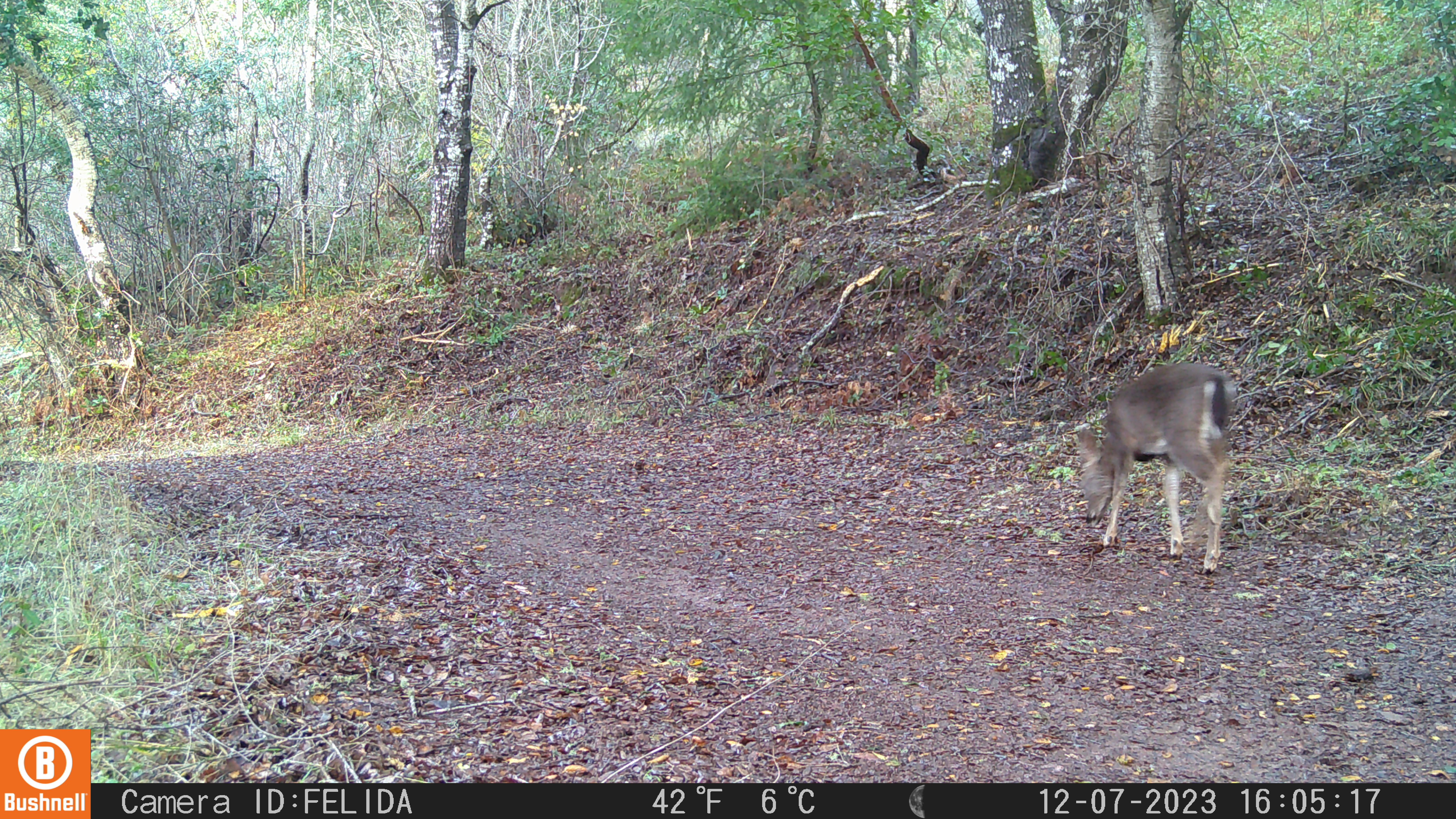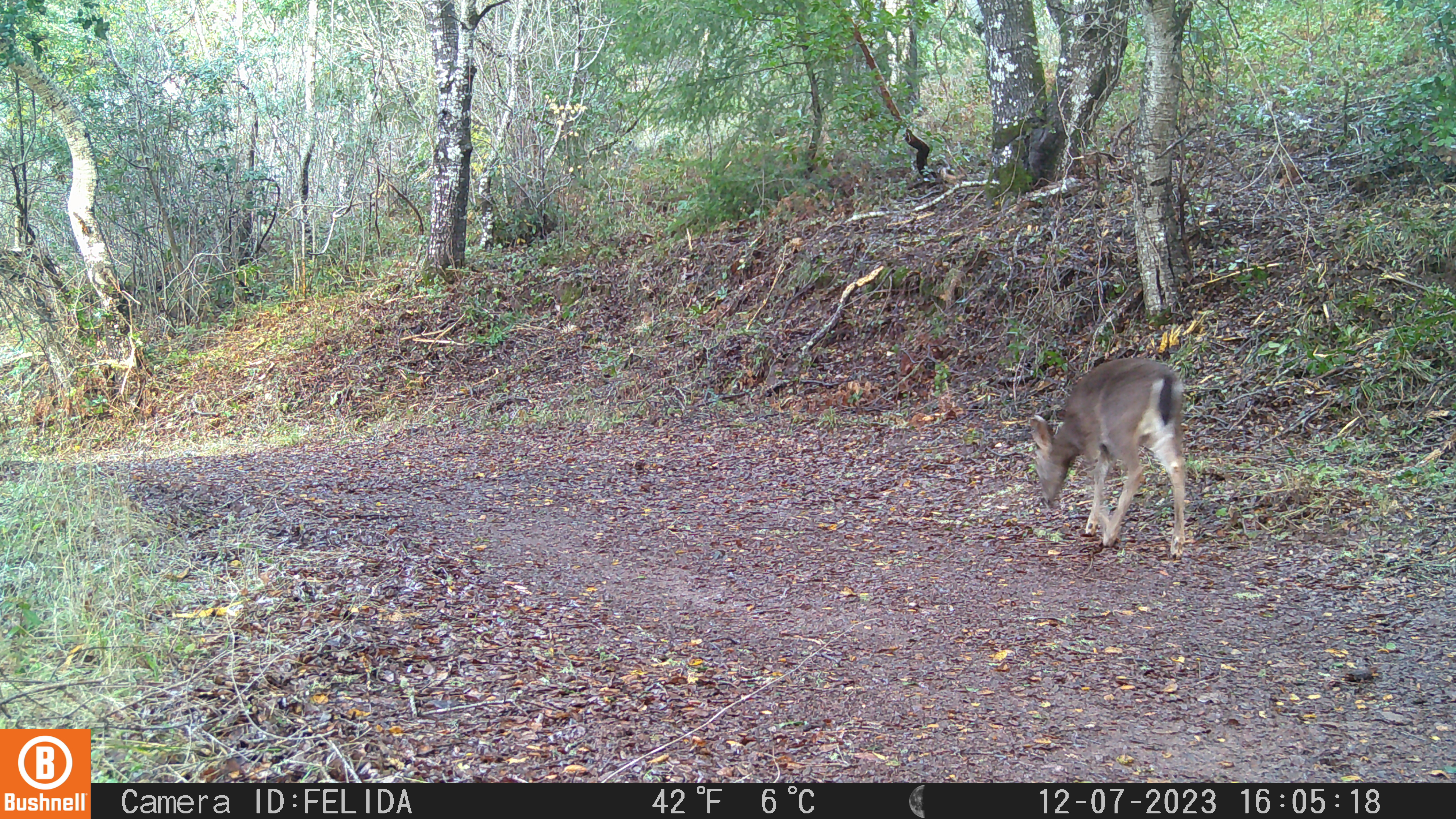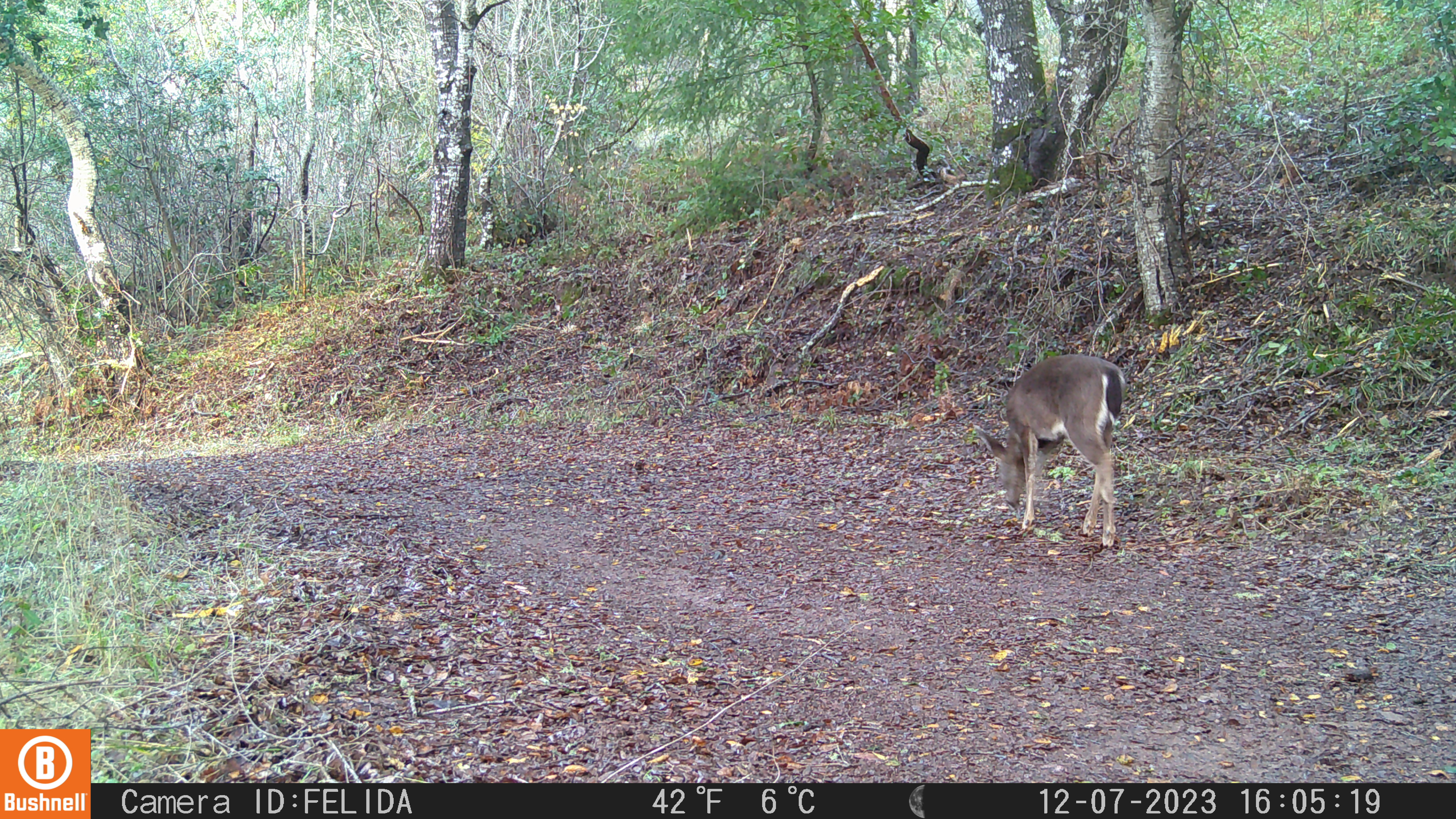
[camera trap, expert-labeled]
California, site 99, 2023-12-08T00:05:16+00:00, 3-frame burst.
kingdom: Animalia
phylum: Chordata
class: Mammalia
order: Artiodactyla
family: Cervidae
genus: Odocoileus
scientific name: Odocoileus hemionus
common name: mule deer